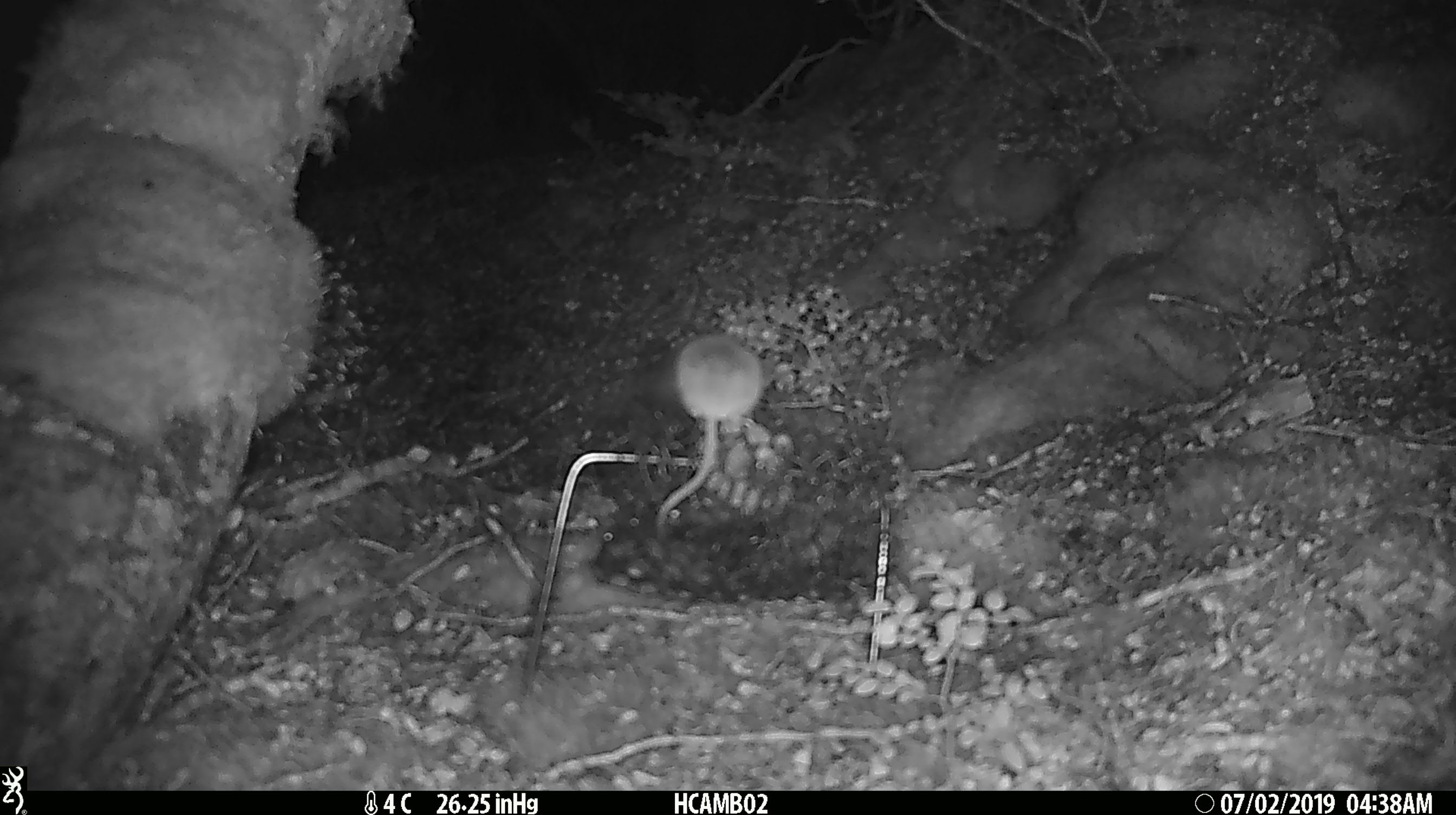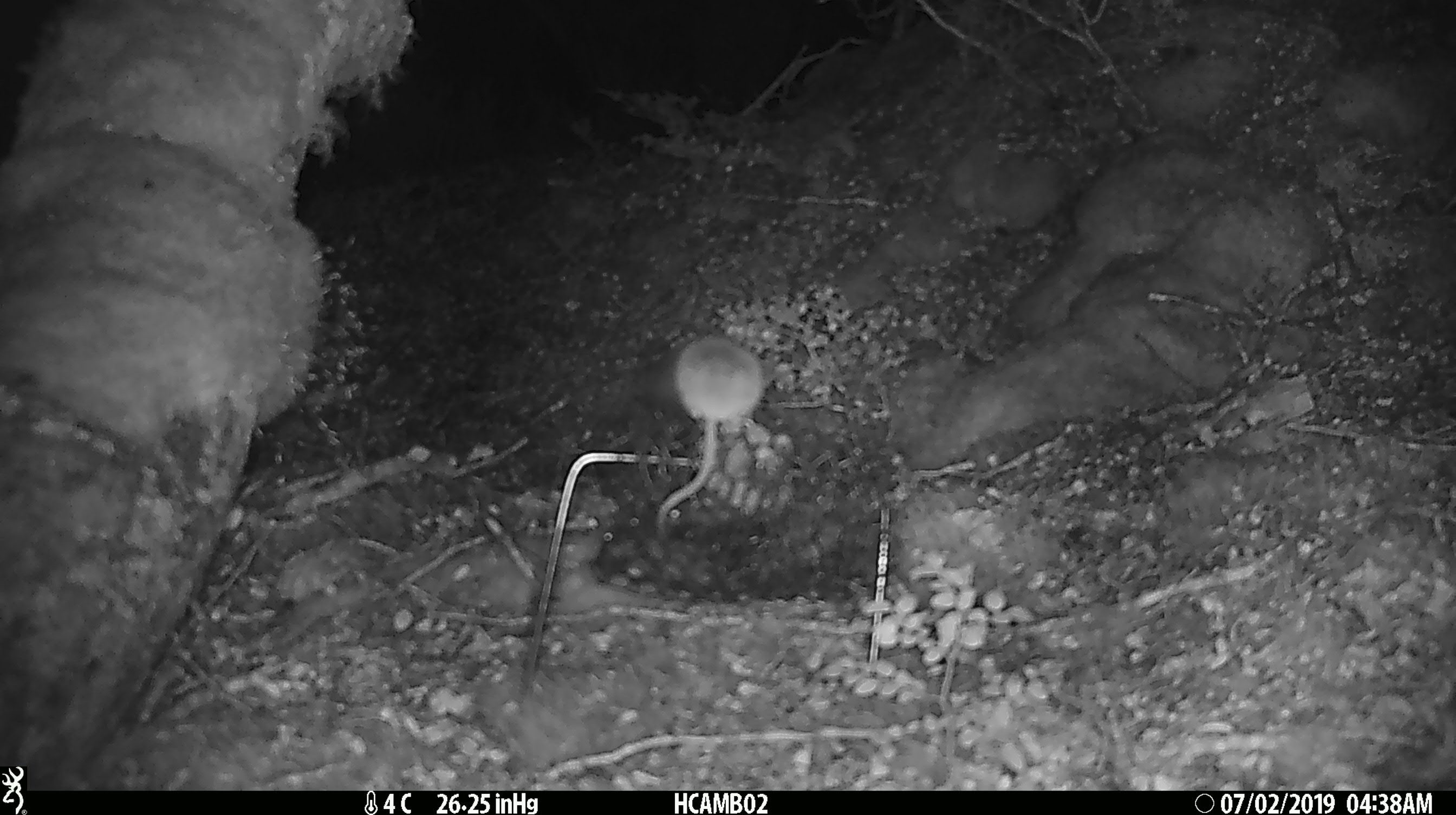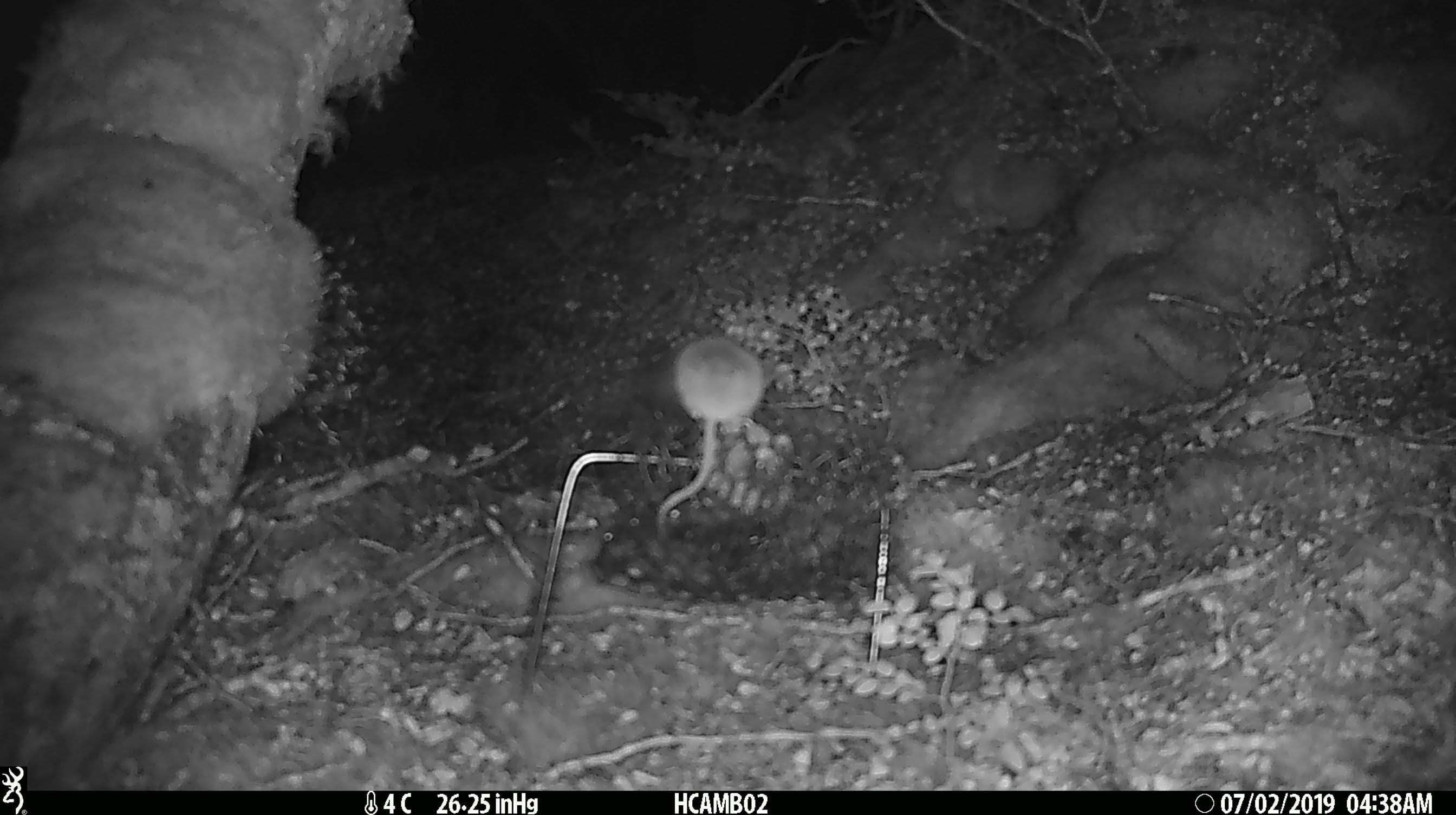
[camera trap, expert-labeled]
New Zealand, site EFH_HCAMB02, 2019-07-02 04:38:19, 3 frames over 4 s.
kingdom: Animalia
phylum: Chordata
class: Mammalia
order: Rodentia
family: Muridae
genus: Mus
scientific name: Mus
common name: mouse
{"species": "mouse (Mus)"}